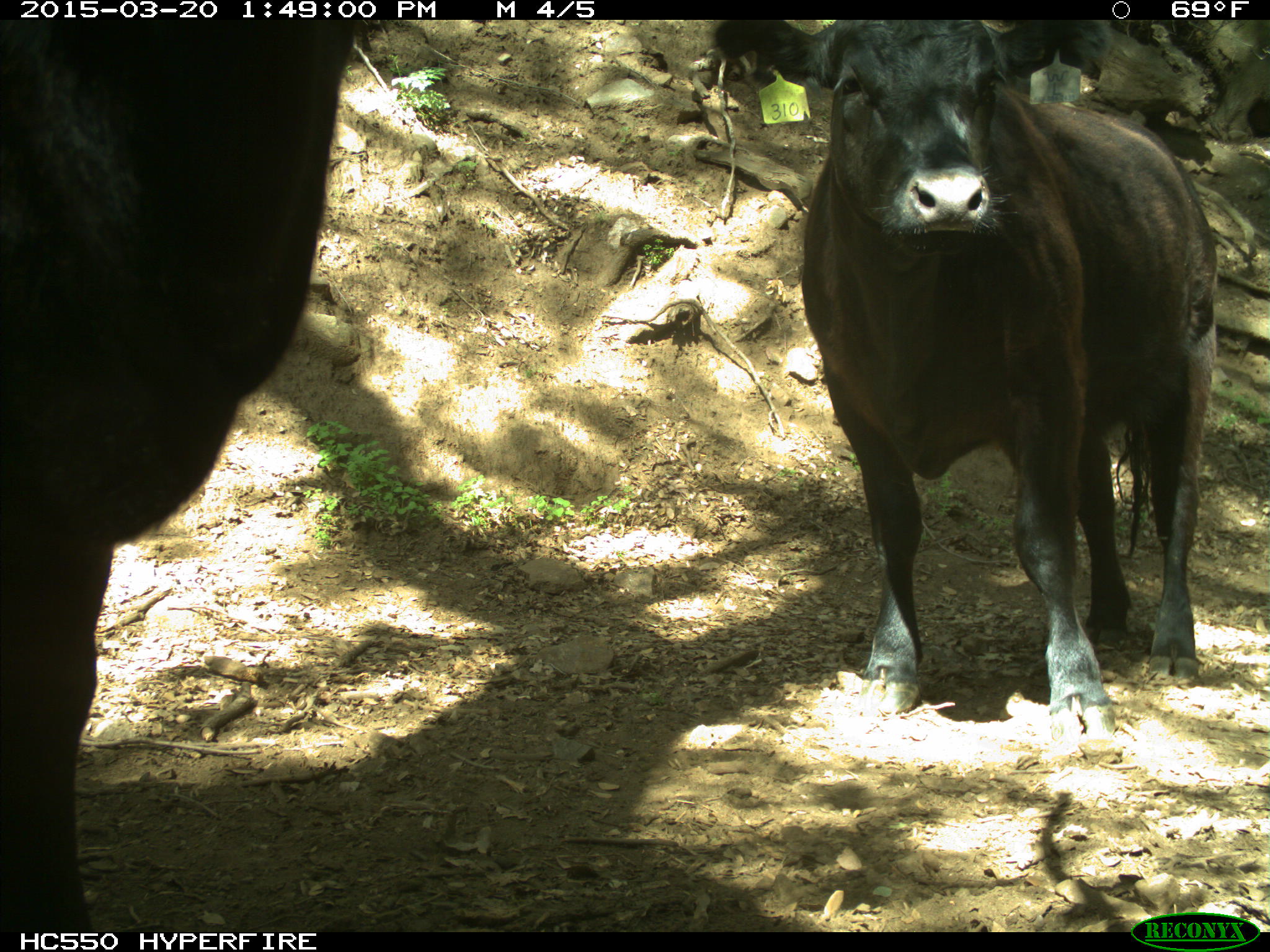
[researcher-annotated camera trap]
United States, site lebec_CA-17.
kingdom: Animalia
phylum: Chordata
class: Mammalia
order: Artiodactyla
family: Bovidae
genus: Bos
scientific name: Bos taurus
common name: domestic cow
Bos taurus (domestic cow).